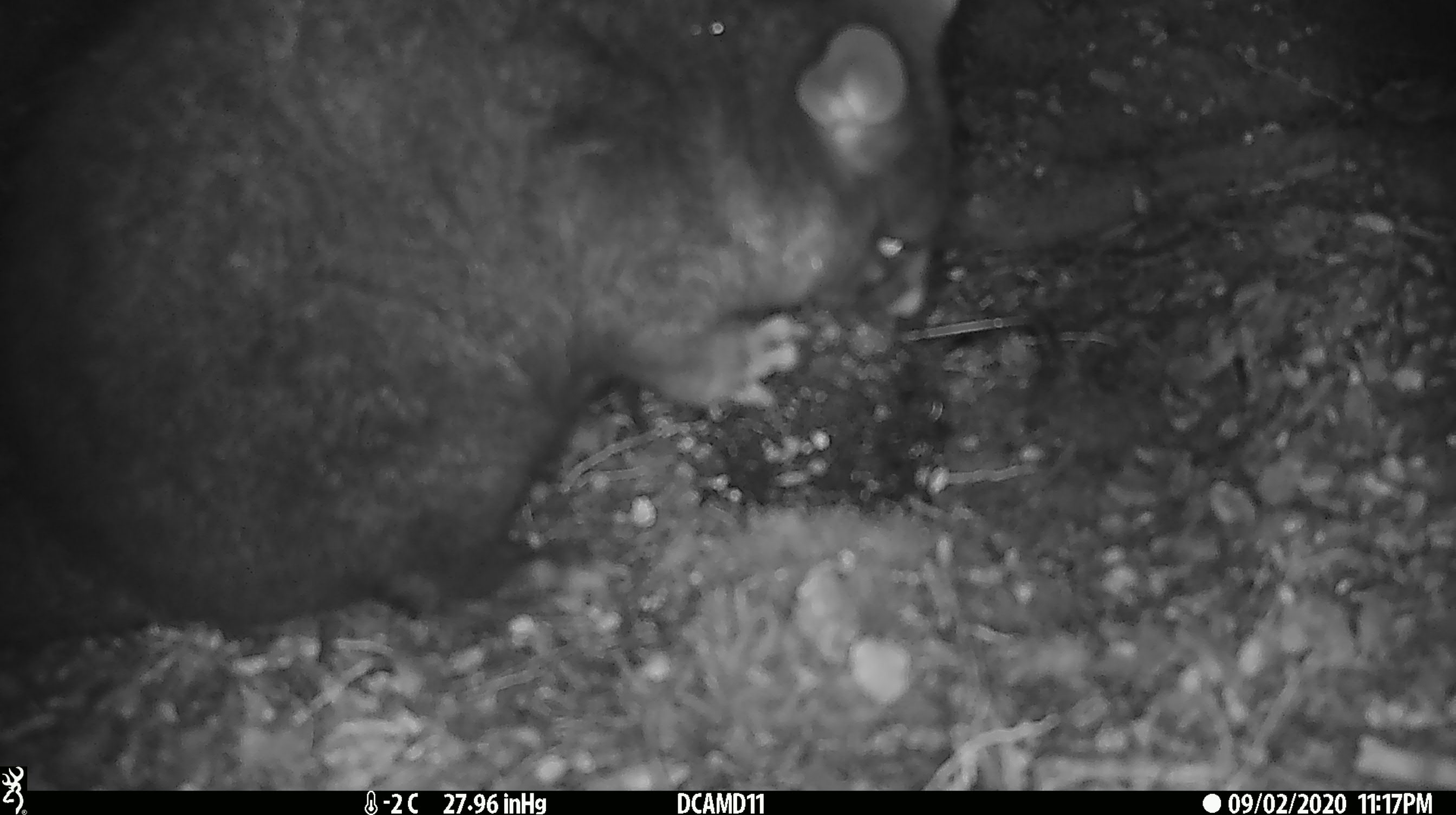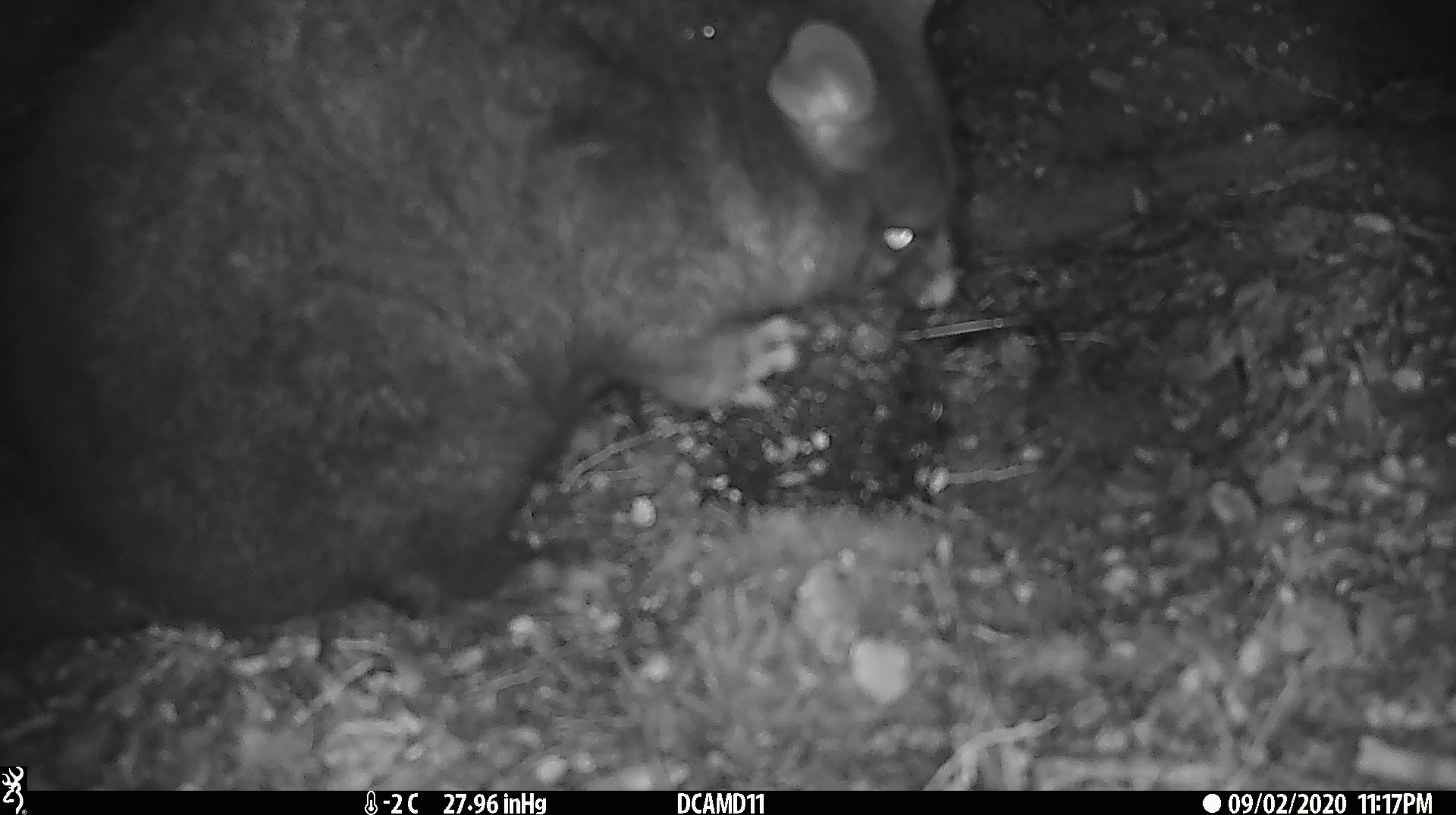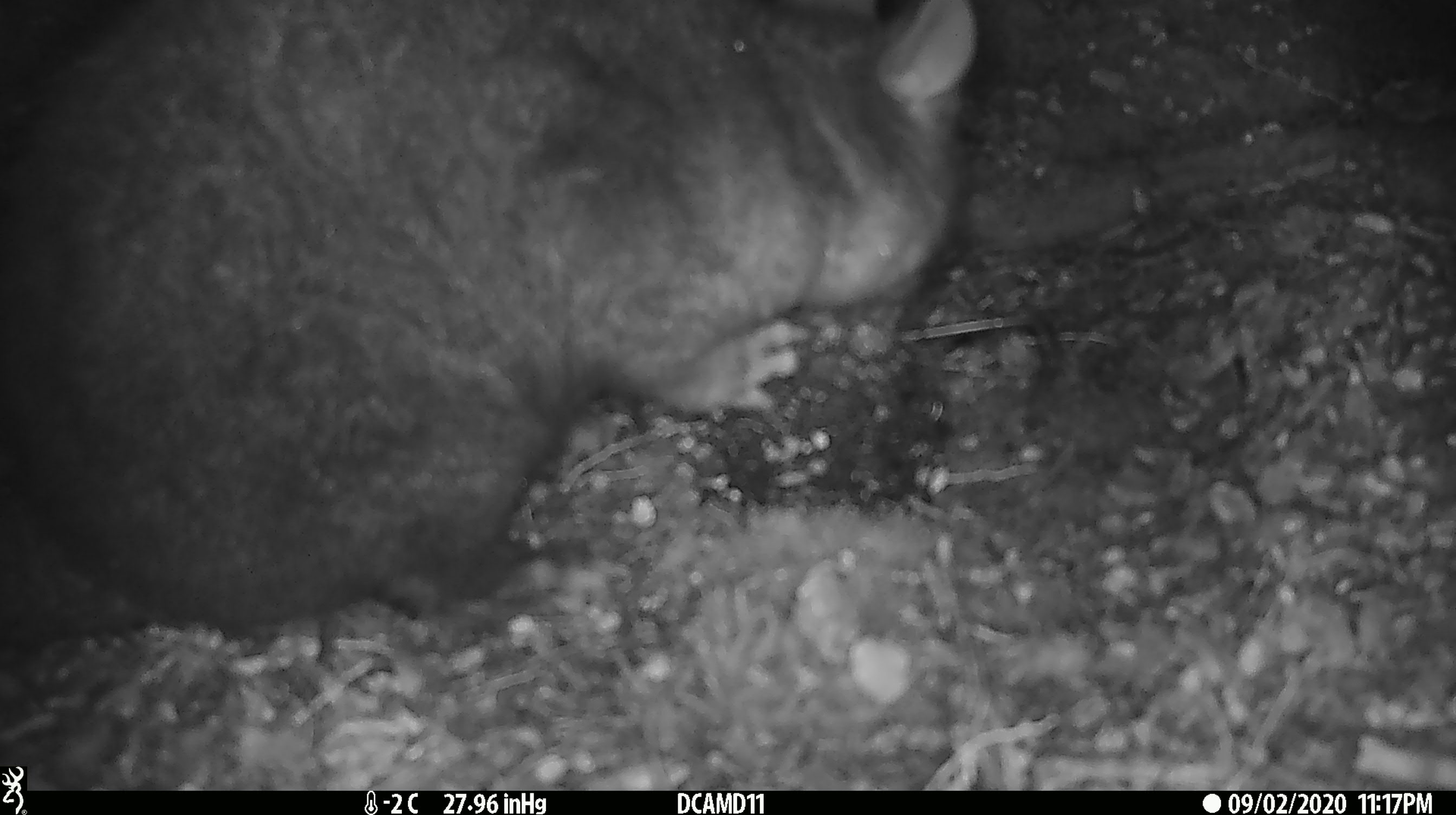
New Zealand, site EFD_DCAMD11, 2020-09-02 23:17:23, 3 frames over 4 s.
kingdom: Animalia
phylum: Chordata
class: Mammalia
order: Diprotodontia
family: Phalangeridae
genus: Trichosurus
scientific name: Trichosurus vulpecula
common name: common brushtail possum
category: possum